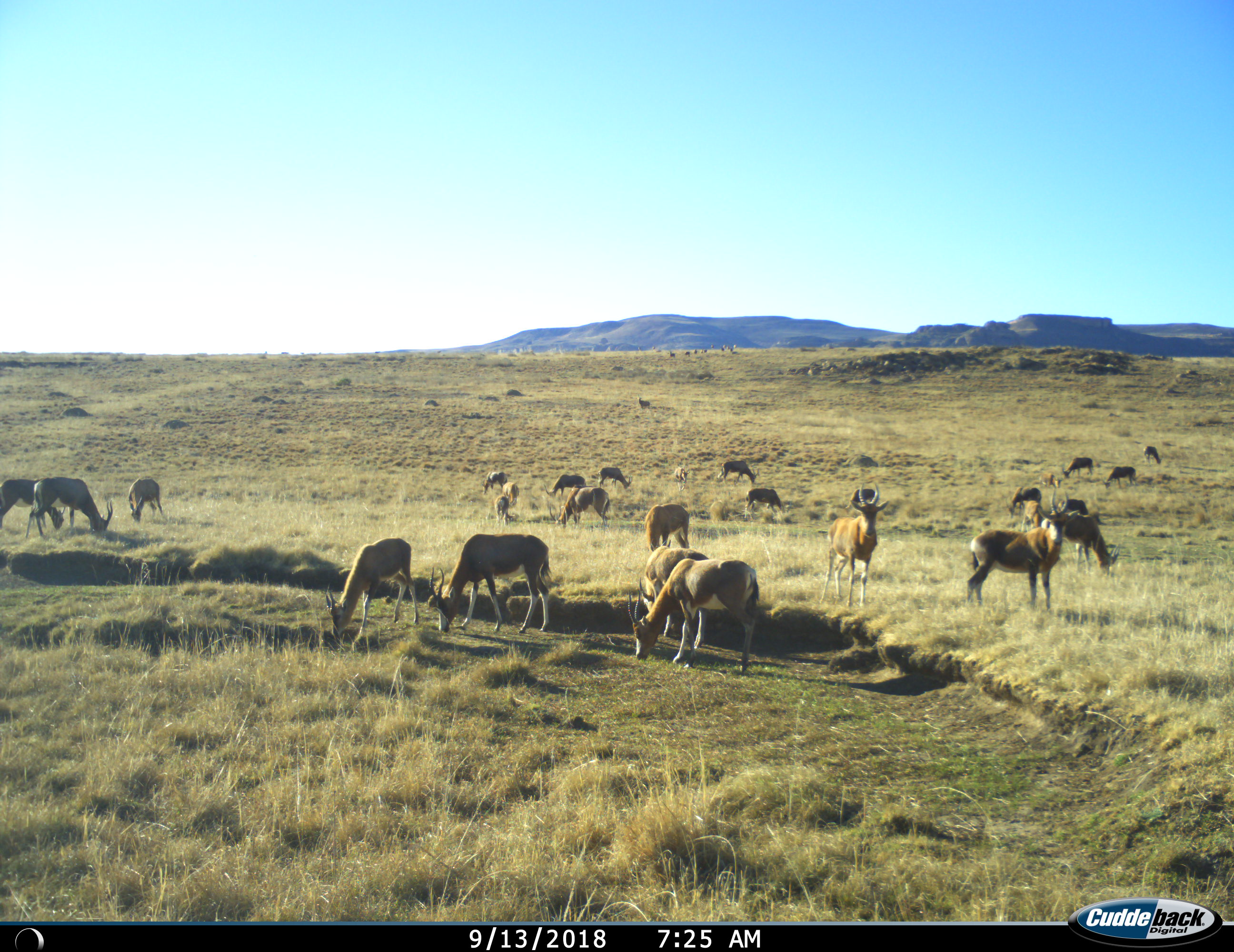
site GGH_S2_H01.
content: unidentified animal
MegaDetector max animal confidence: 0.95